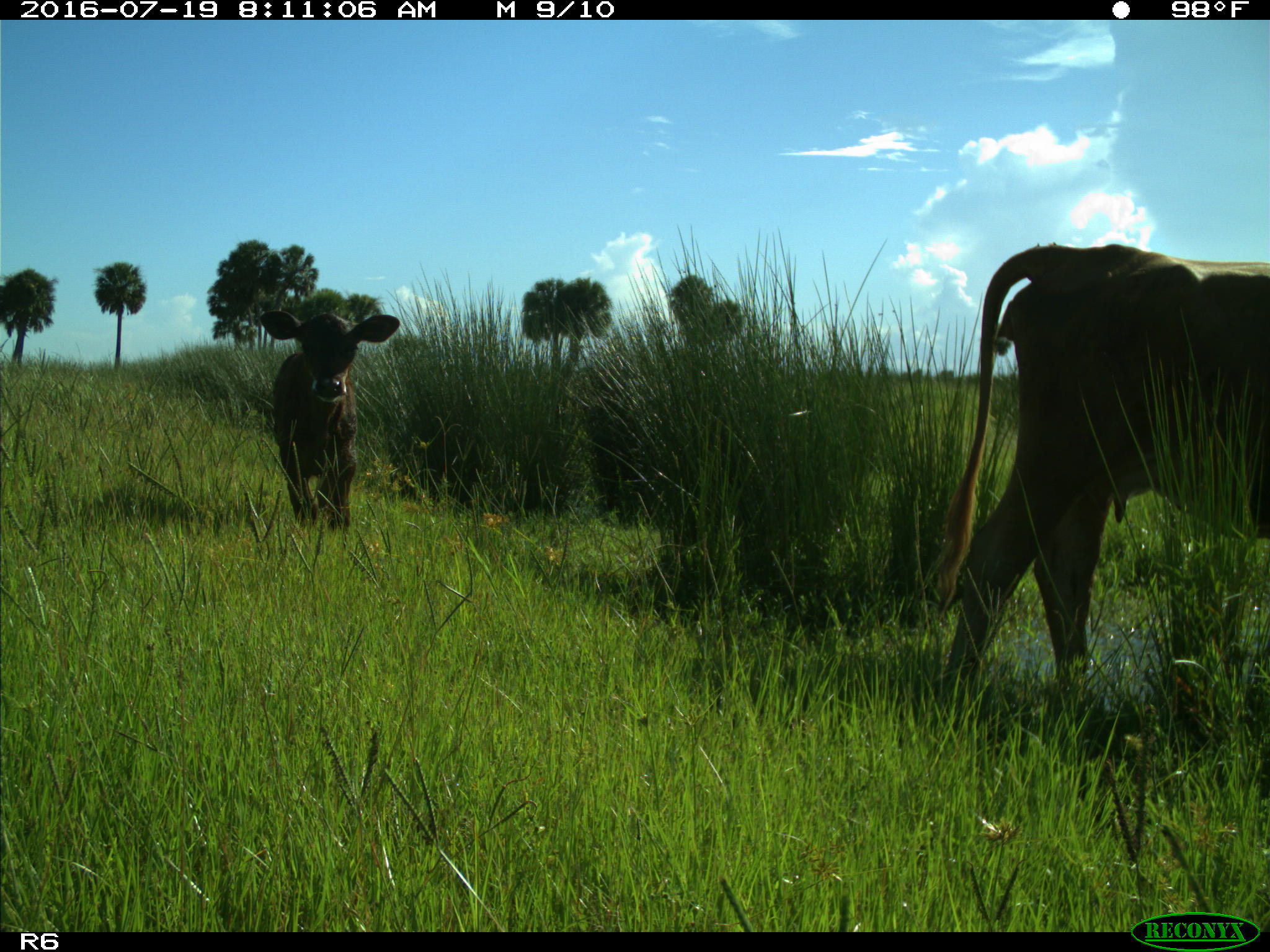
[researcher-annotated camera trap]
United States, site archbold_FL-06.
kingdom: Animalia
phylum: Chordata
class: Mammalia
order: Artiodactyla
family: Bovidae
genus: Bos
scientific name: Bos taurus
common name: domestic cow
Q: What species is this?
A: Bos taurus (domestic cow).